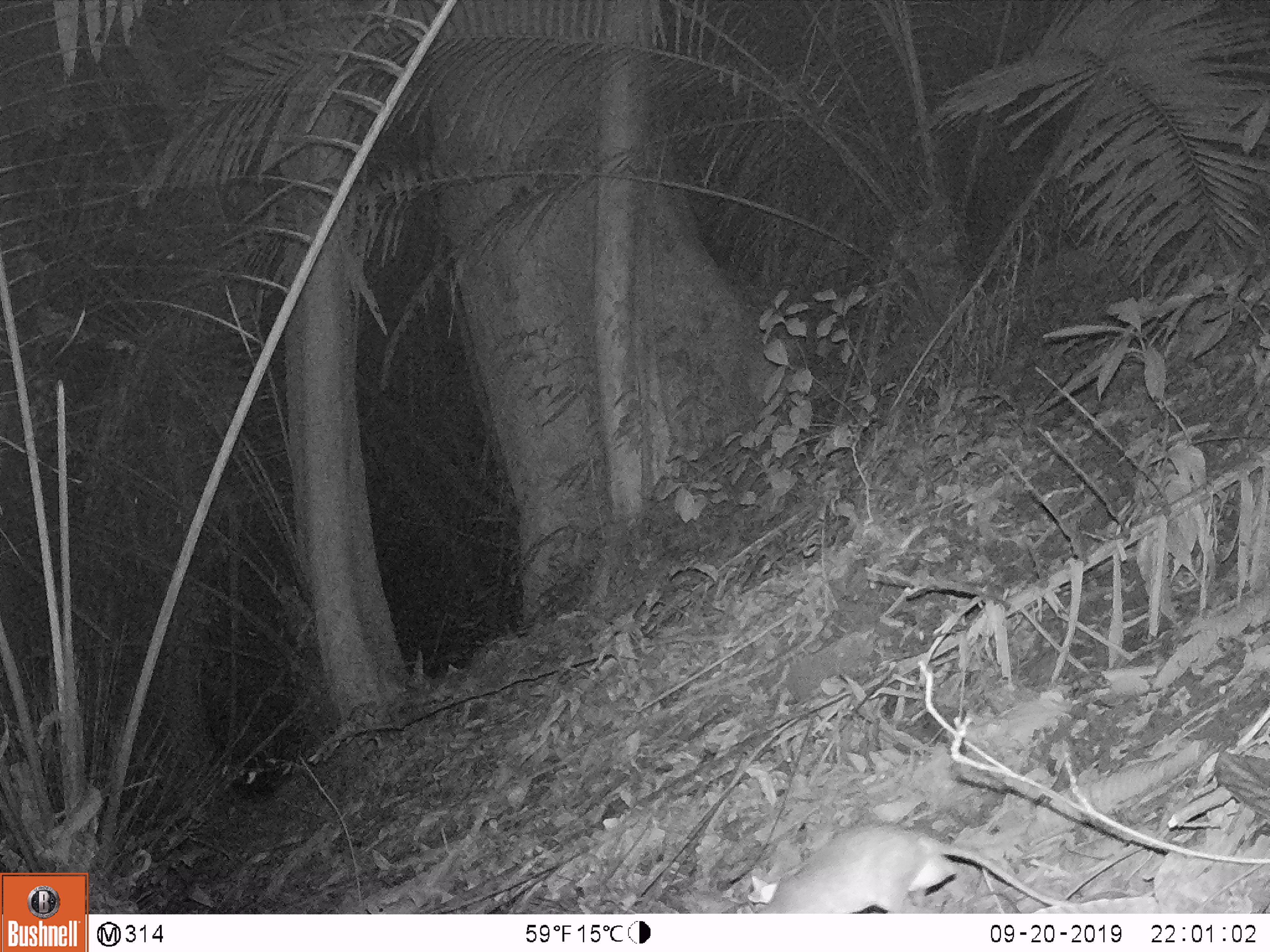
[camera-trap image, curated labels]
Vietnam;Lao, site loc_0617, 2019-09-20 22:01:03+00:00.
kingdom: Animalia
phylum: Chordata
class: Mammalia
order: Rodentia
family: Muridae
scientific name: Muridae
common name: old-world mice and rats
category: unidentified murid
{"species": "unidentified murid (old-world mice and rats) (Muridae)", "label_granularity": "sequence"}